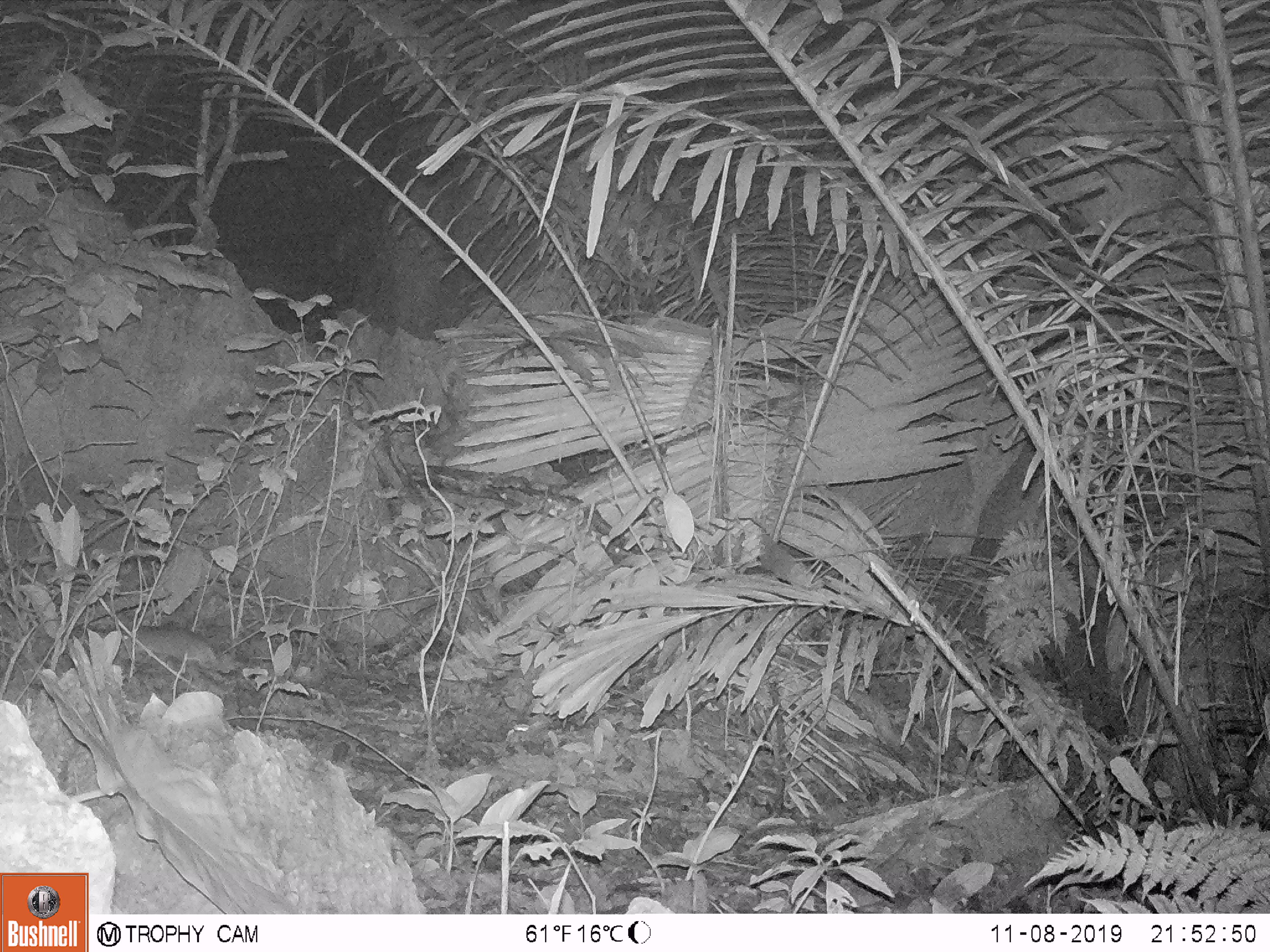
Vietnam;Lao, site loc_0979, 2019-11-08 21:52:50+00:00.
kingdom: Animalia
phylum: Chordata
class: Mammalia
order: Rodentia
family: Muridae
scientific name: Muridae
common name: old-world mice and rats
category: unidentified murid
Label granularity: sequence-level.